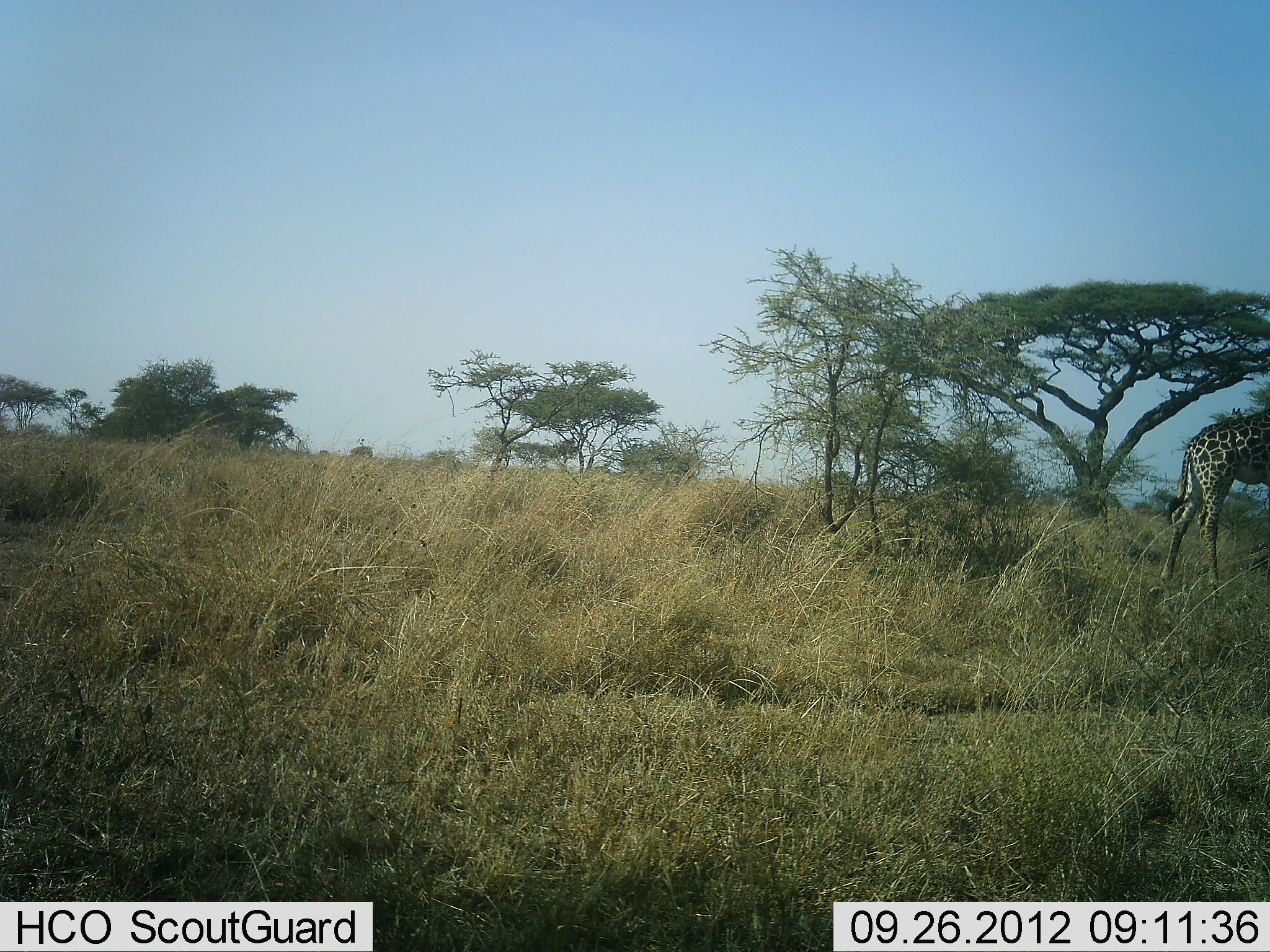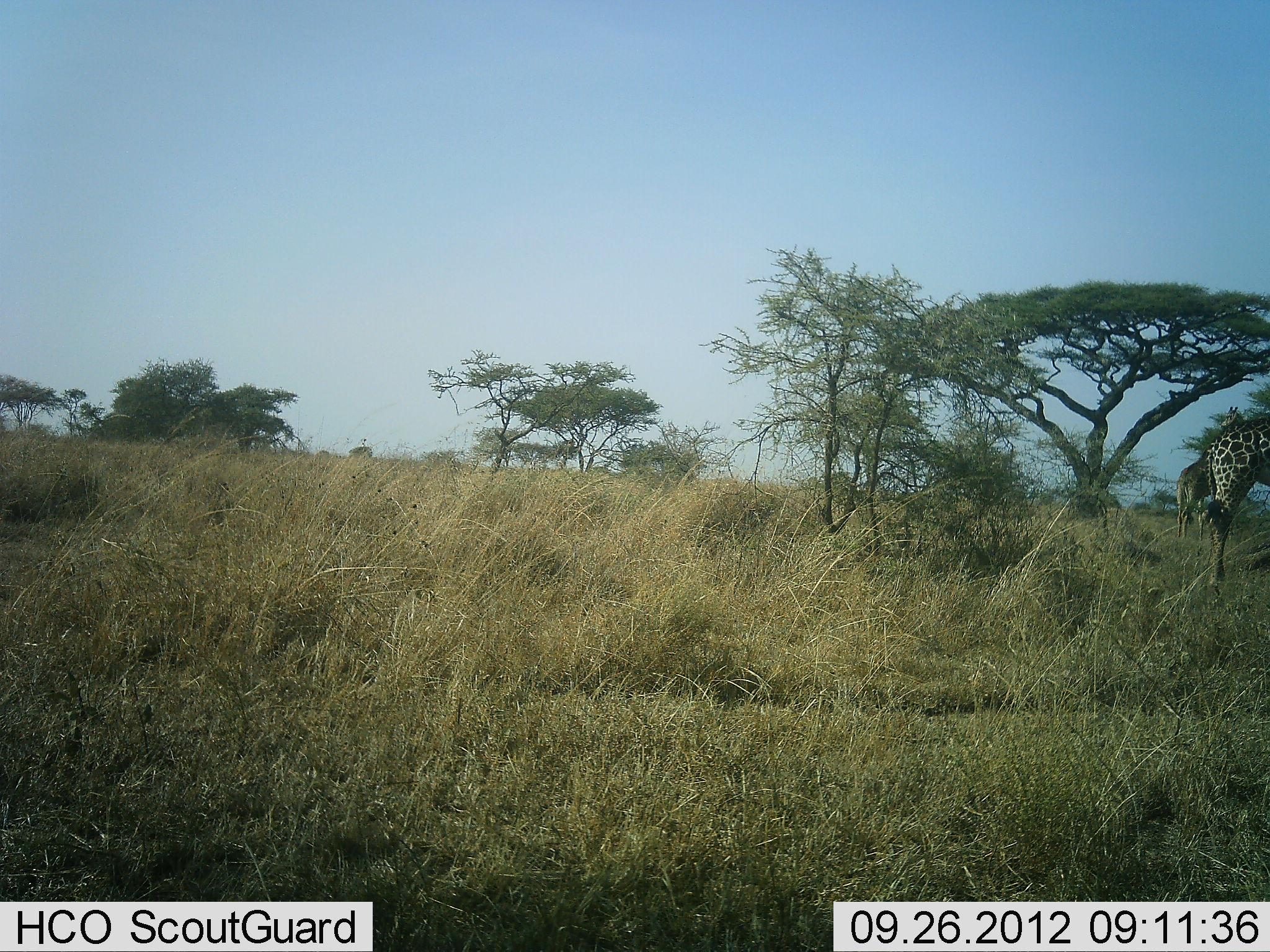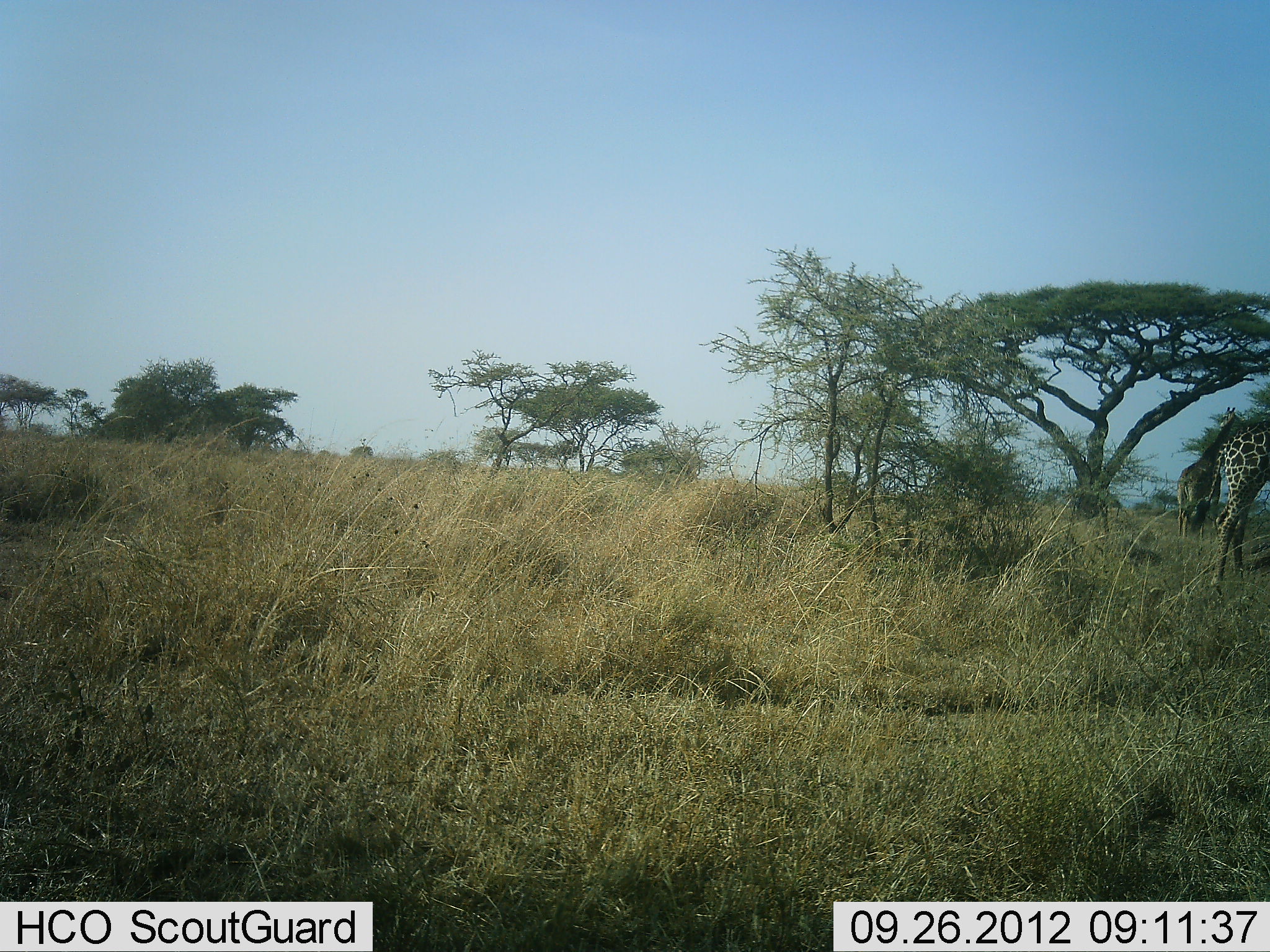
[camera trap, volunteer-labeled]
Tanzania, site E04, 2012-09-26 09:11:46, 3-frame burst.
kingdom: Animalia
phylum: Chordata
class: Mammalia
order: Artiodactyla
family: Giraffidae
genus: Giraffa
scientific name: Giraffa camelopardalis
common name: giraffe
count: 2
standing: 60%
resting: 0%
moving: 50%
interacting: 0%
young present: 0%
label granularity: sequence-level